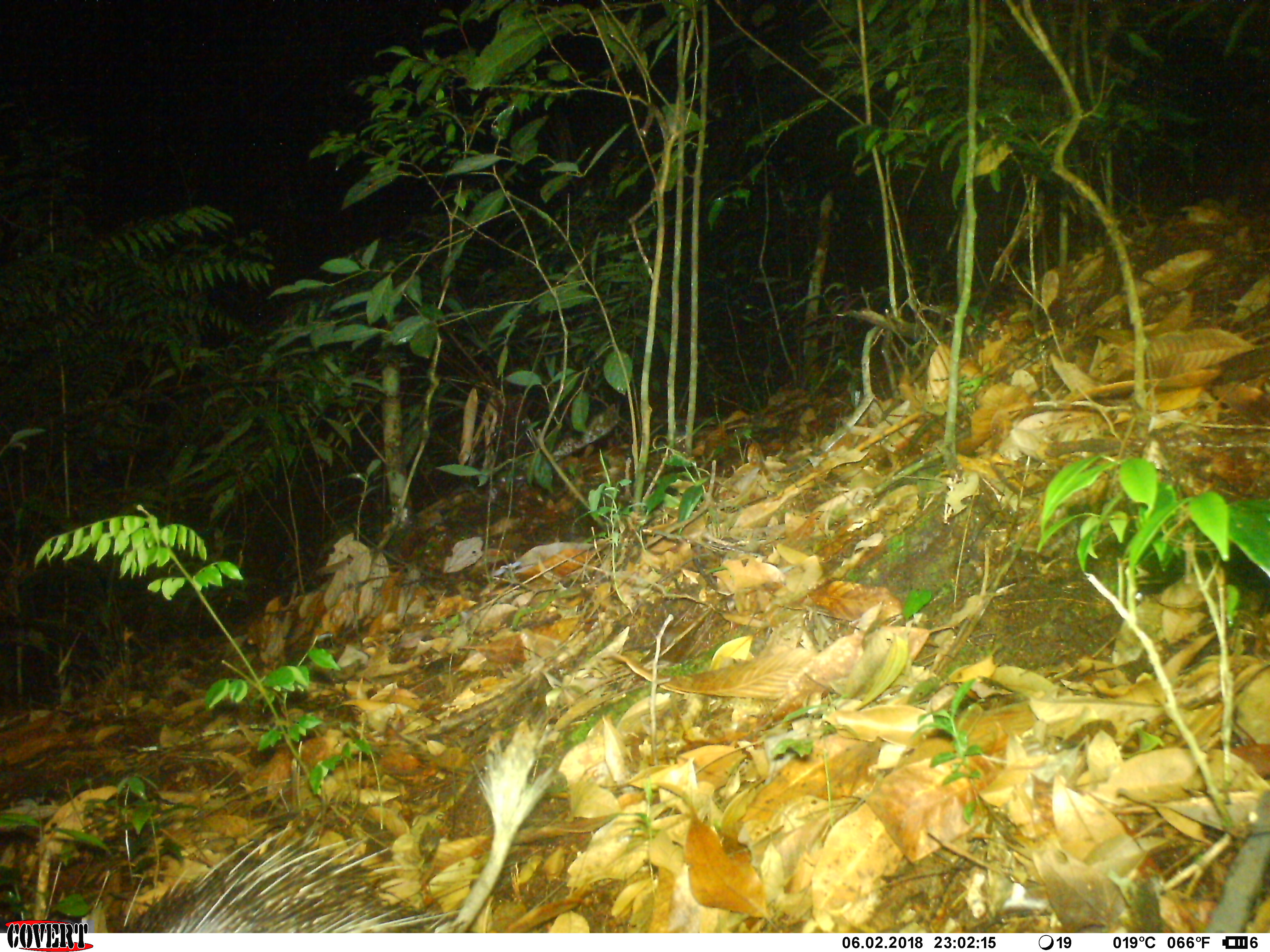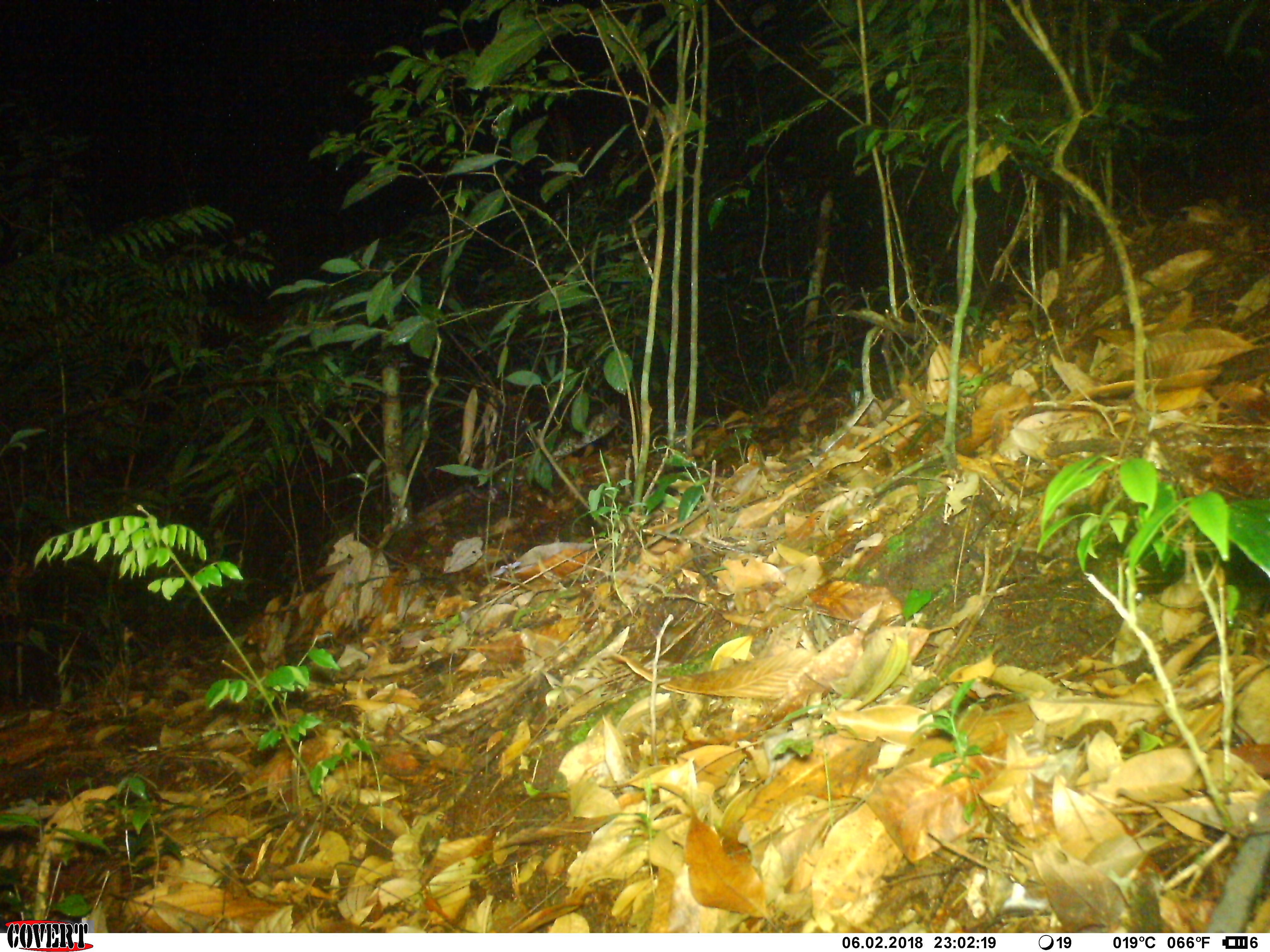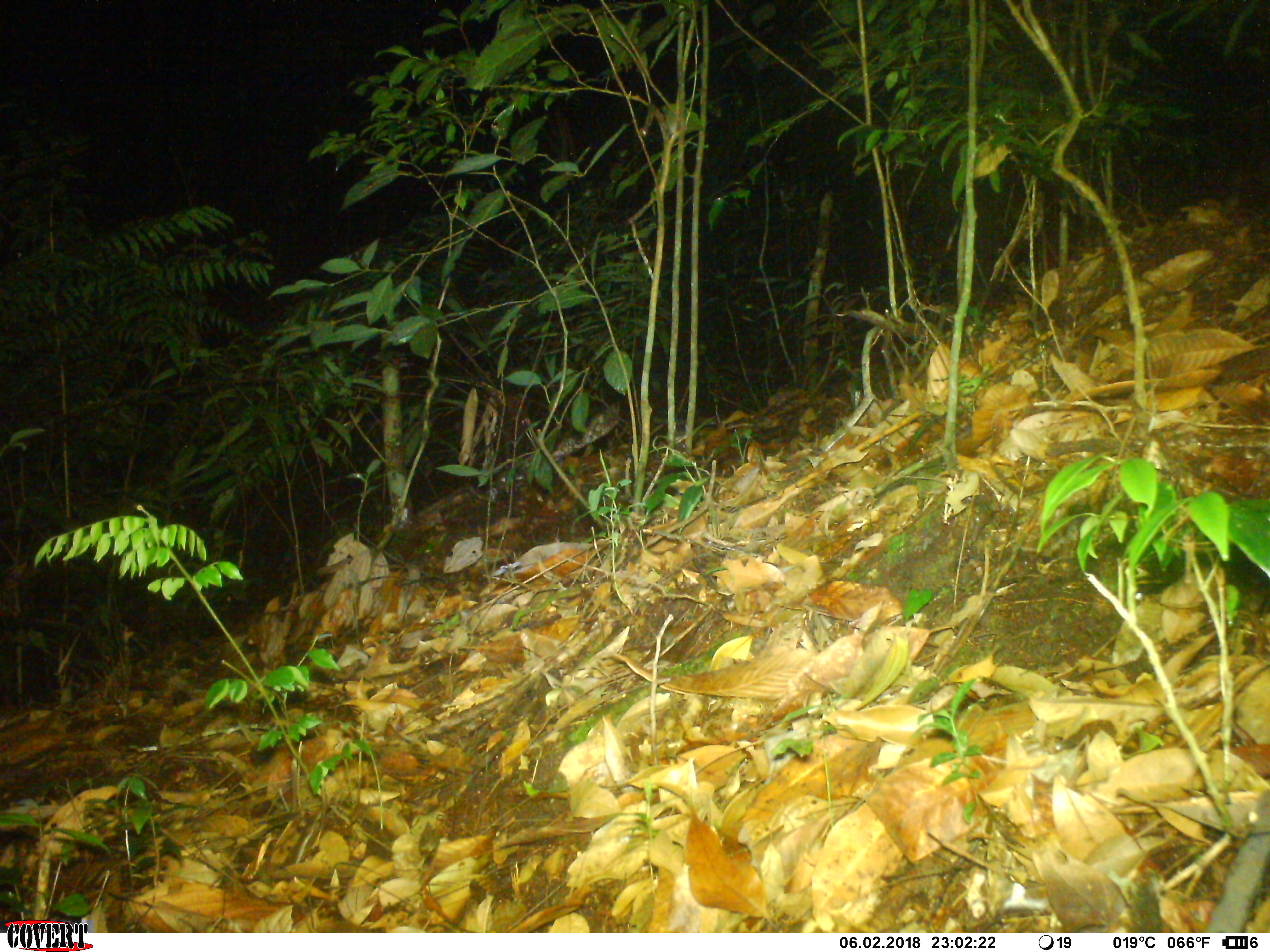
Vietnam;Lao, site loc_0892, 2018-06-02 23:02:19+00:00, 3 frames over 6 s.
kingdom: Animalia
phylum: Chordata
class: Mammalia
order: Rodentia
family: Hystricidae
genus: Atherurus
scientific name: Atherurus macrourus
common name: asiatic brush-tailed porcupine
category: asiatic brush tailed porcupine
Asiatic brush tailed porcupine (asiatic brush-tailed porcupine) (Atherurus macrourus). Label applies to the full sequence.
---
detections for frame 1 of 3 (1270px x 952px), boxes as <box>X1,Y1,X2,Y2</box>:
asiatic brush tailed porcupine: <box>18,714,558,934</box>